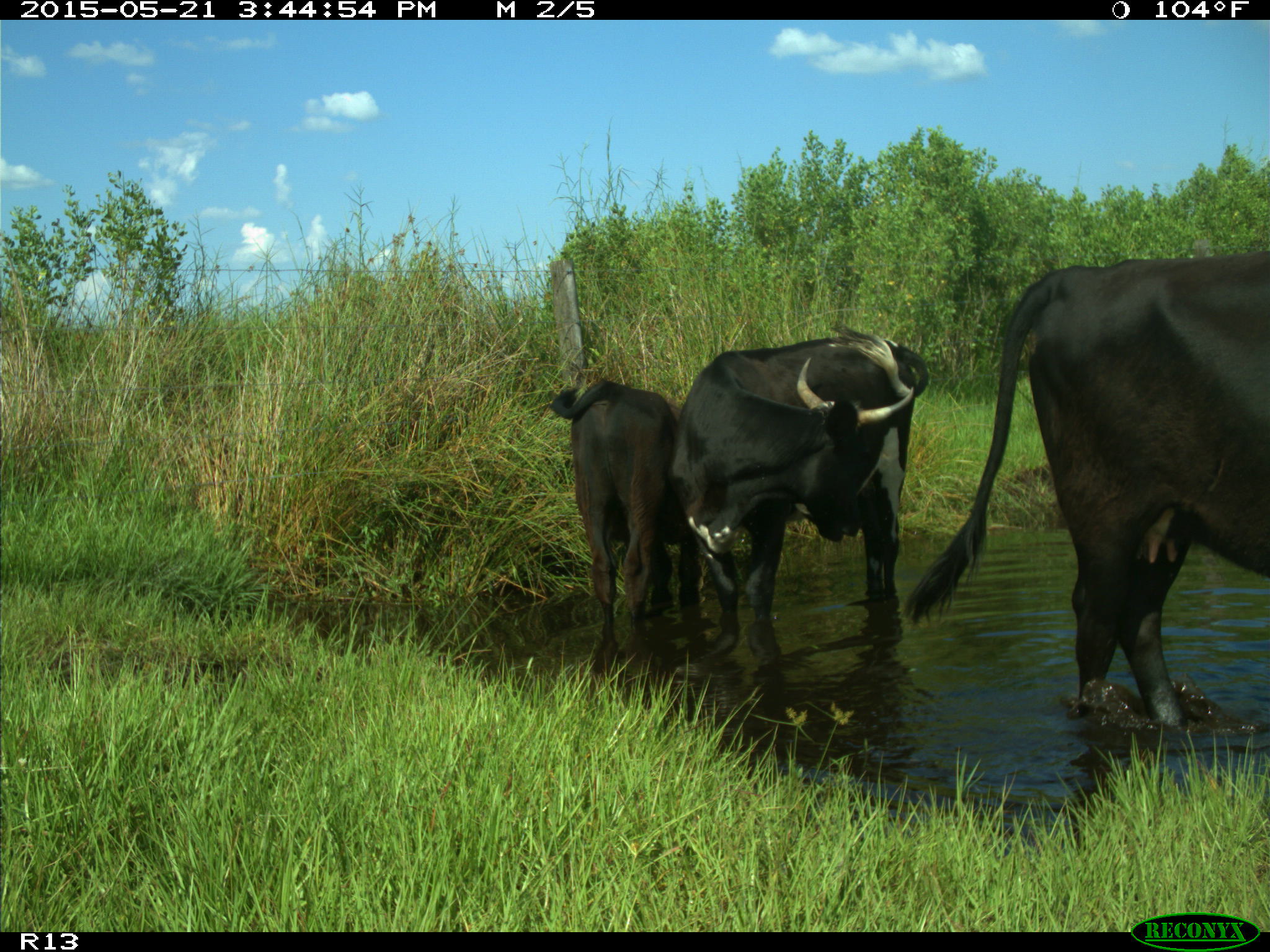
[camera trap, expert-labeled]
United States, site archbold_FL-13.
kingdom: Animalia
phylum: Chordata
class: Mammalia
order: Artiodactyla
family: Bovidae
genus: Bos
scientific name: Bos taurus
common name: domestic cow